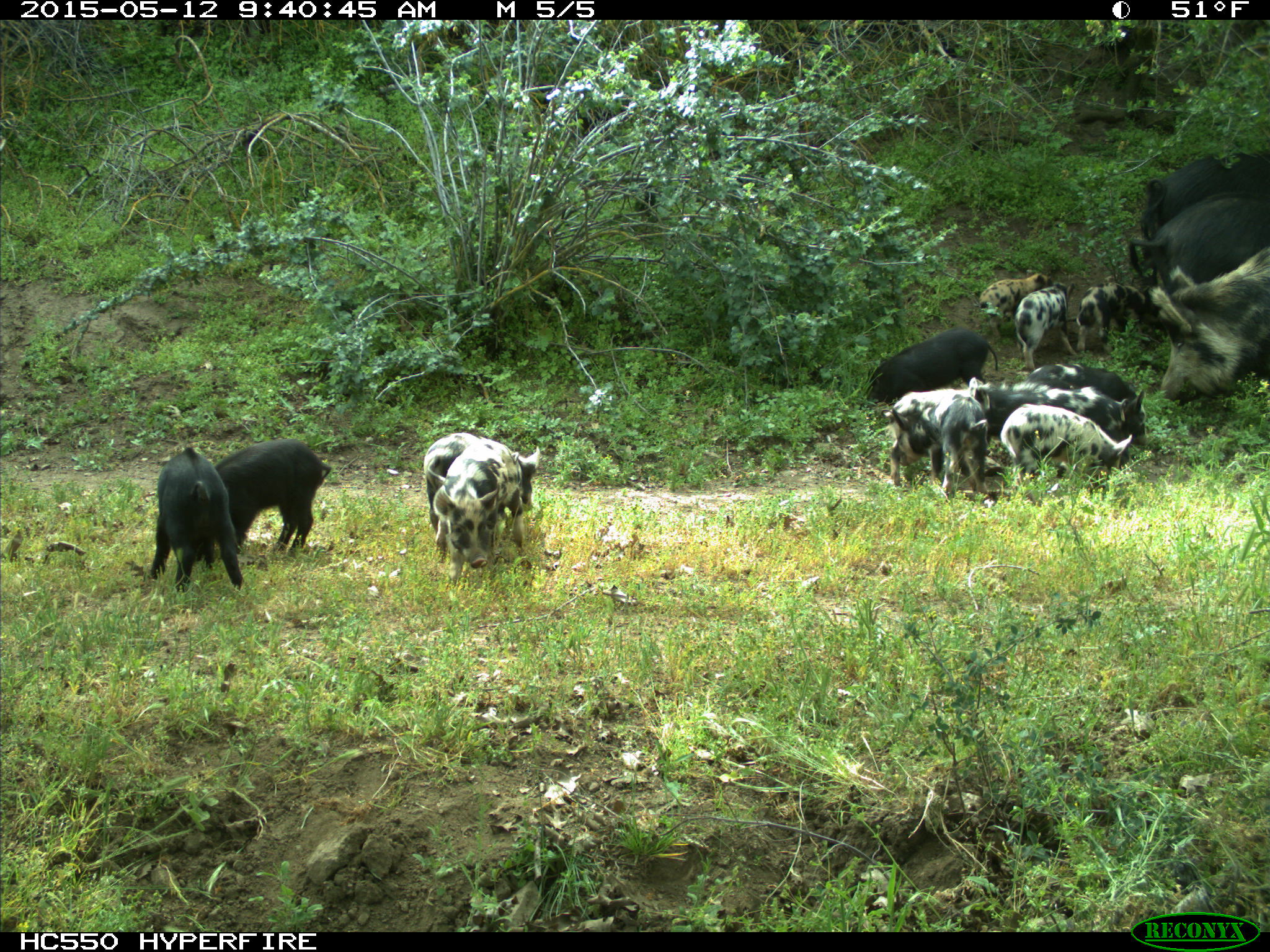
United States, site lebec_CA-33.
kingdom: Animalia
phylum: Chordata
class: Mammalia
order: Artiodactyla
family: Suidae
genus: Sus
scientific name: Sus scrofa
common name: wild boar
Sus scrofa (wild boar).